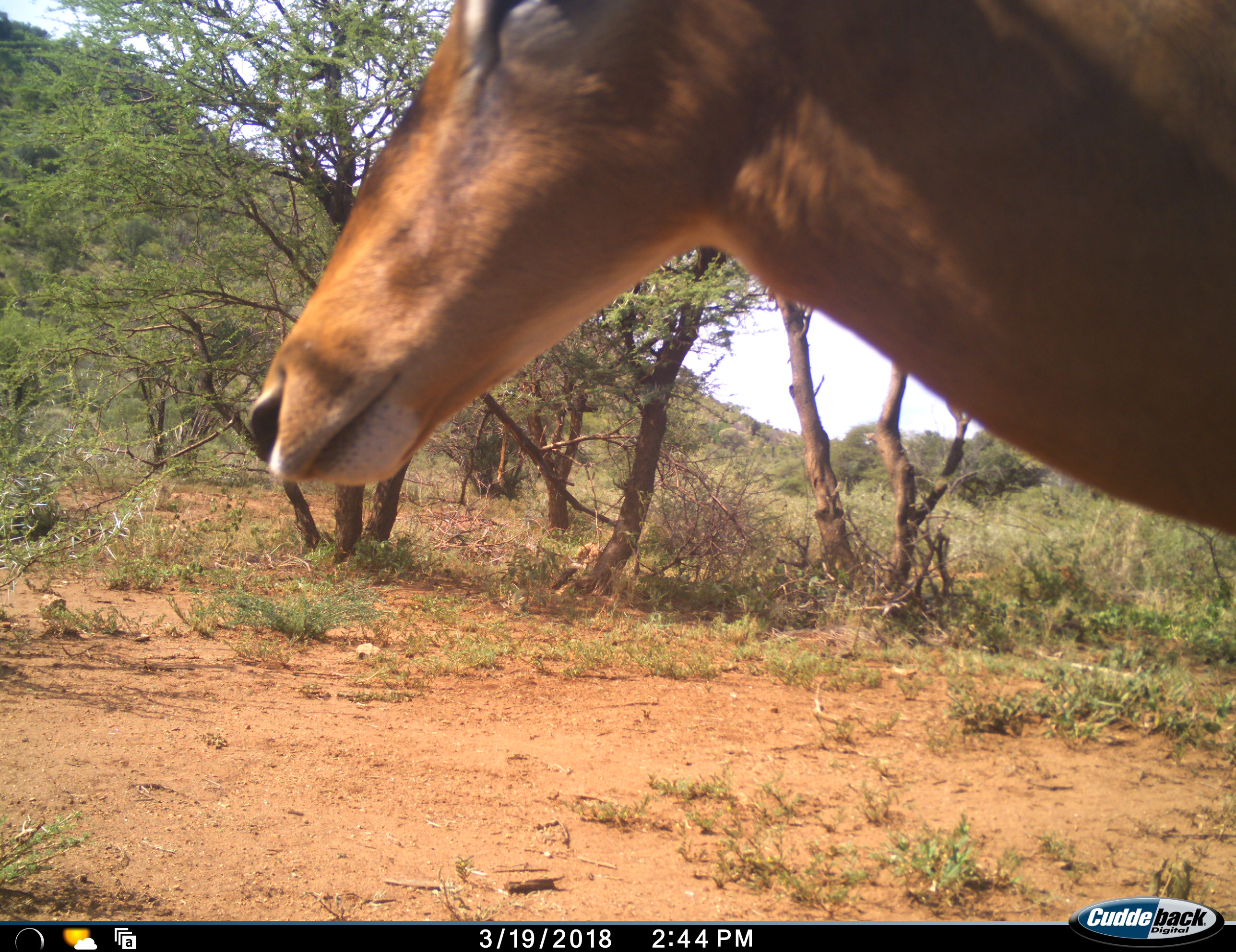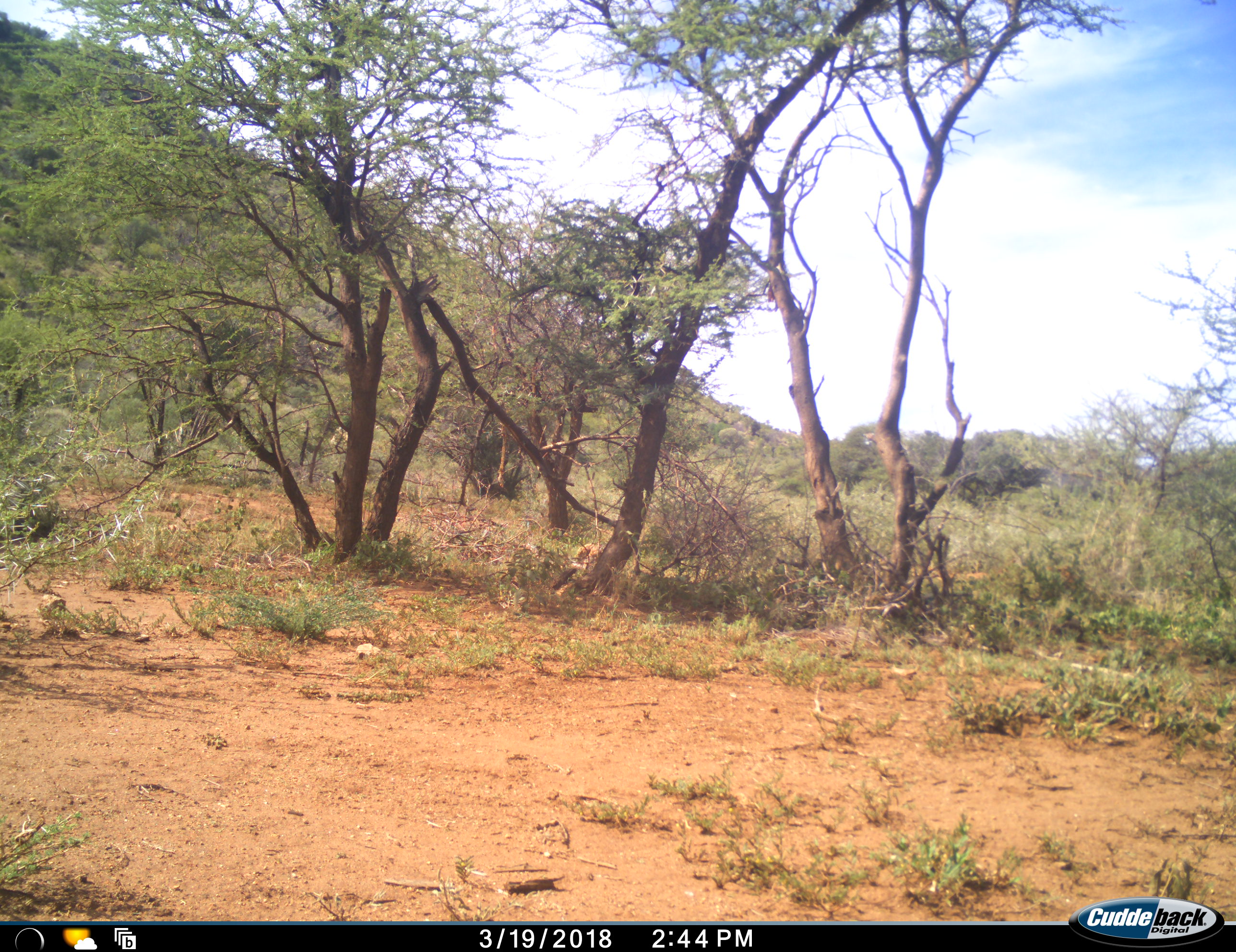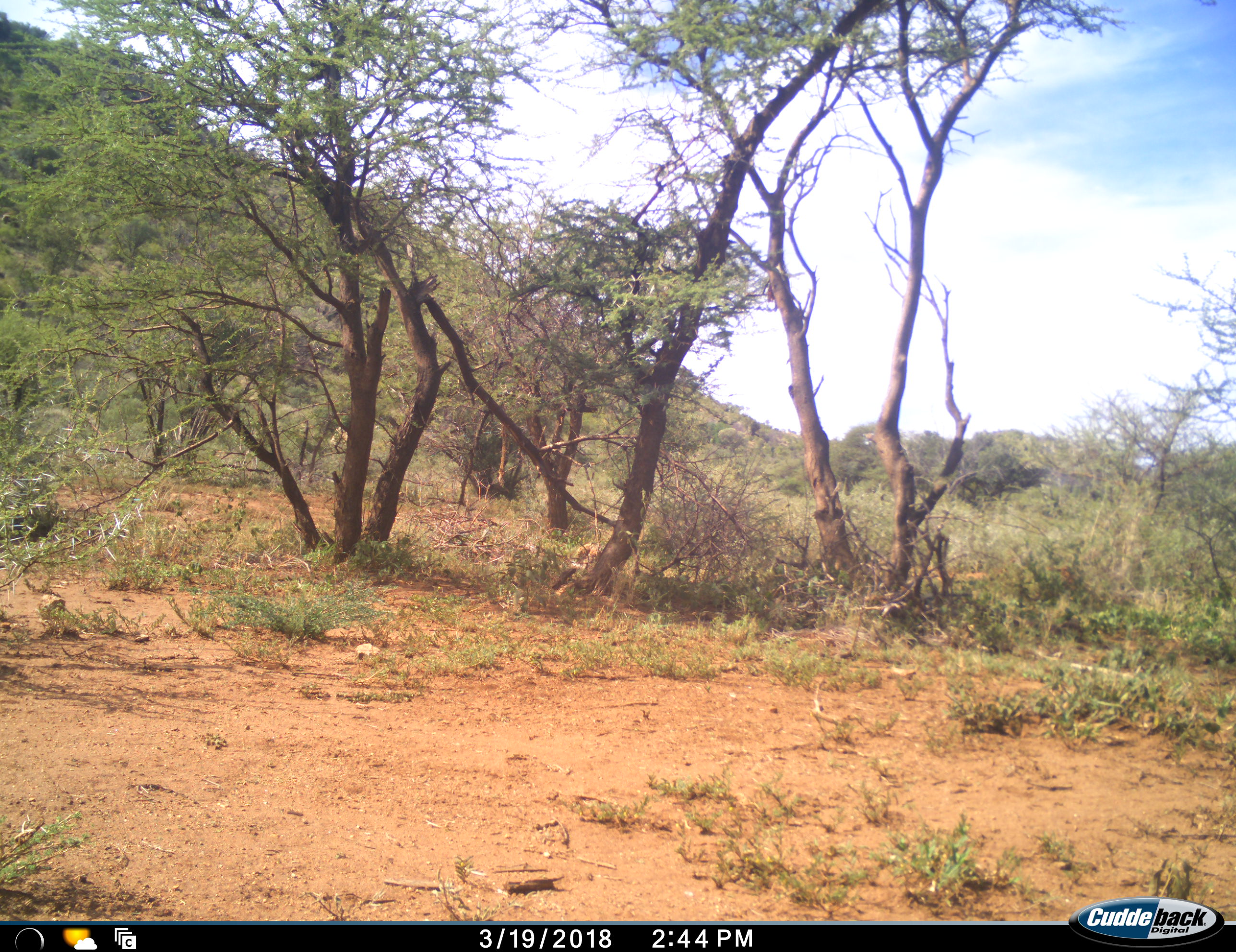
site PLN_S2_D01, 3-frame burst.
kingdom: Animalia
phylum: Chordata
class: Mammalia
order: Artiodactyla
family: Bovidae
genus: Aepyceros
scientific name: Aepyceros melampus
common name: impala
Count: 1.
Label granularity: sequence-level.